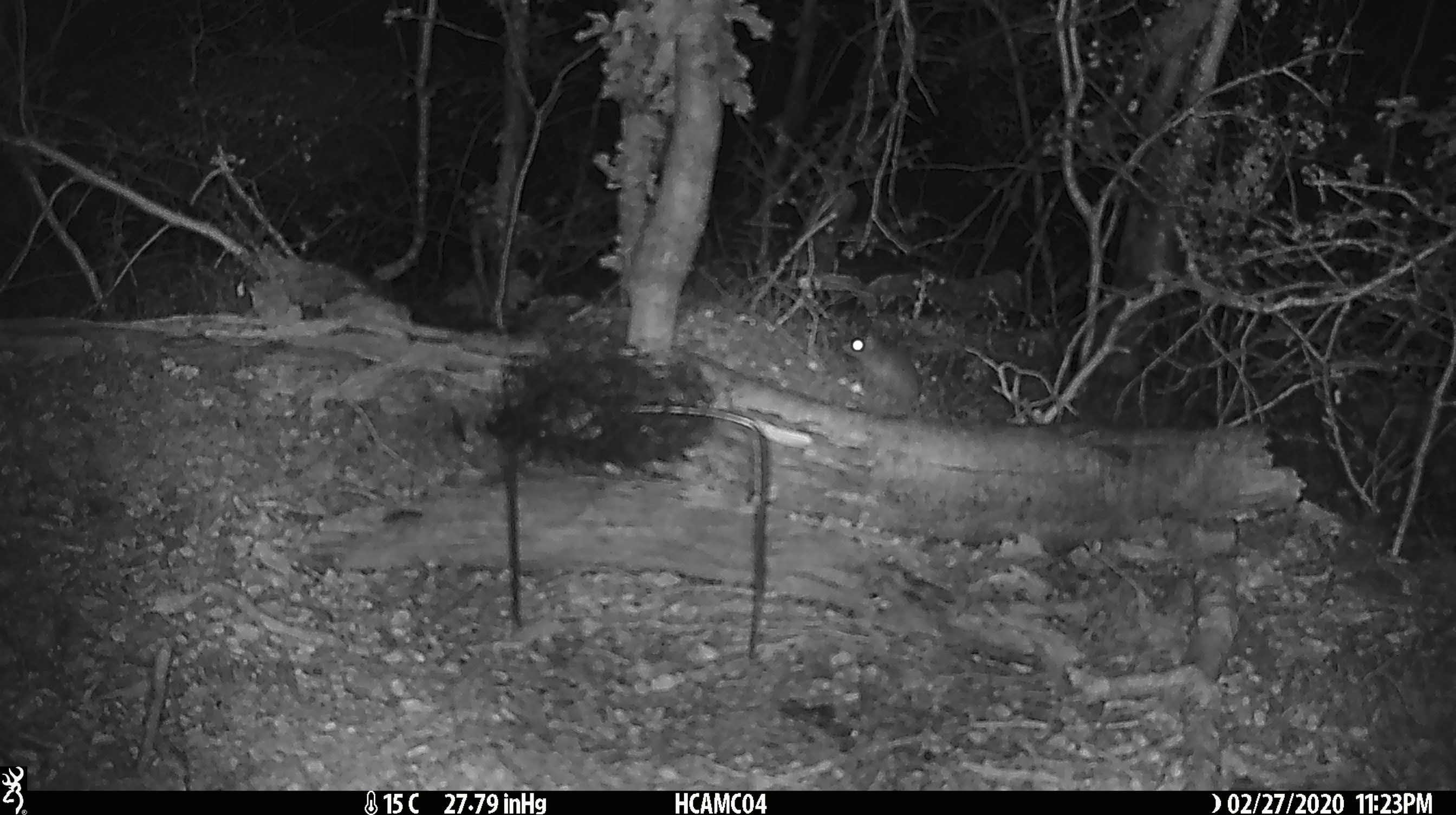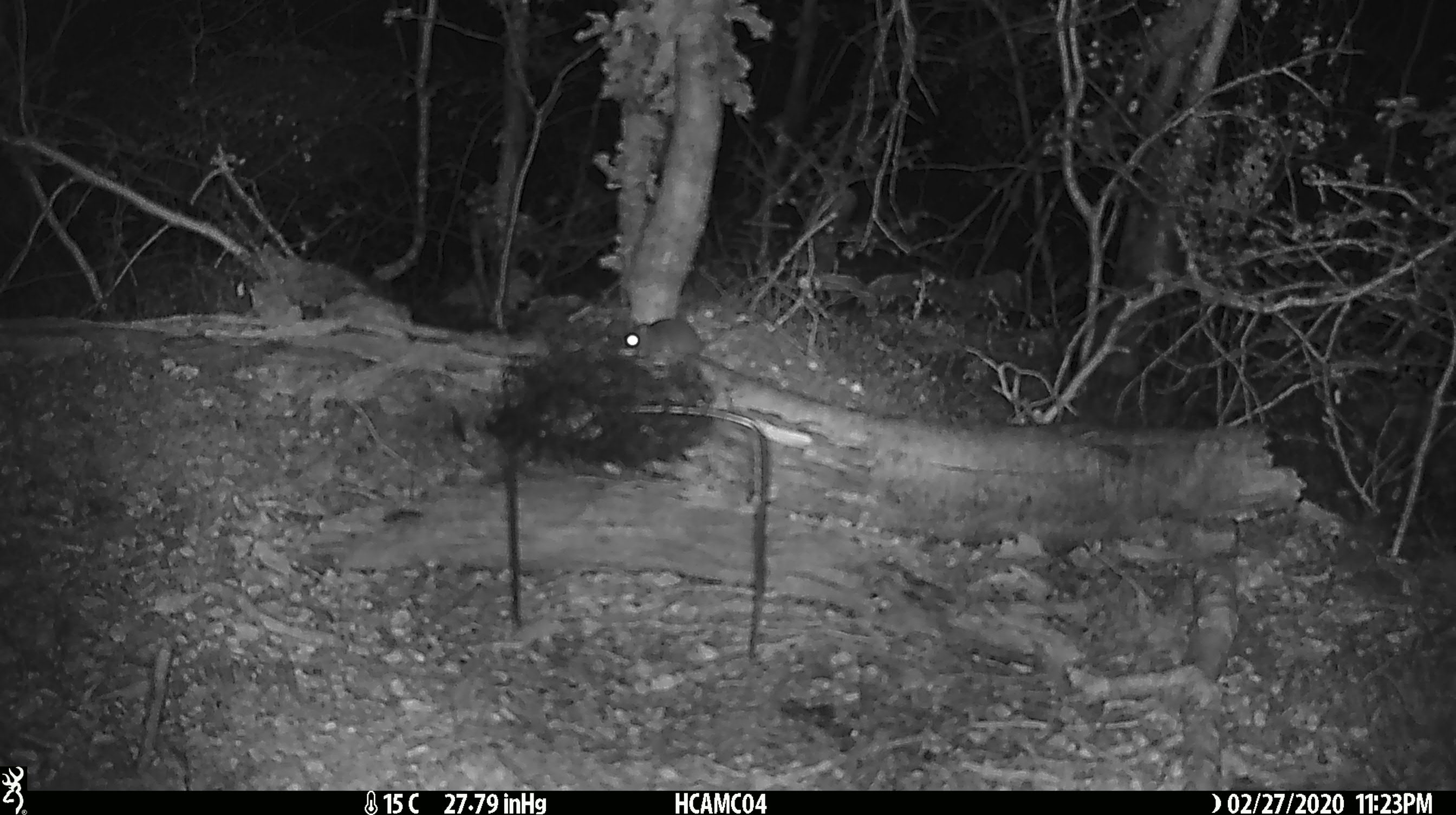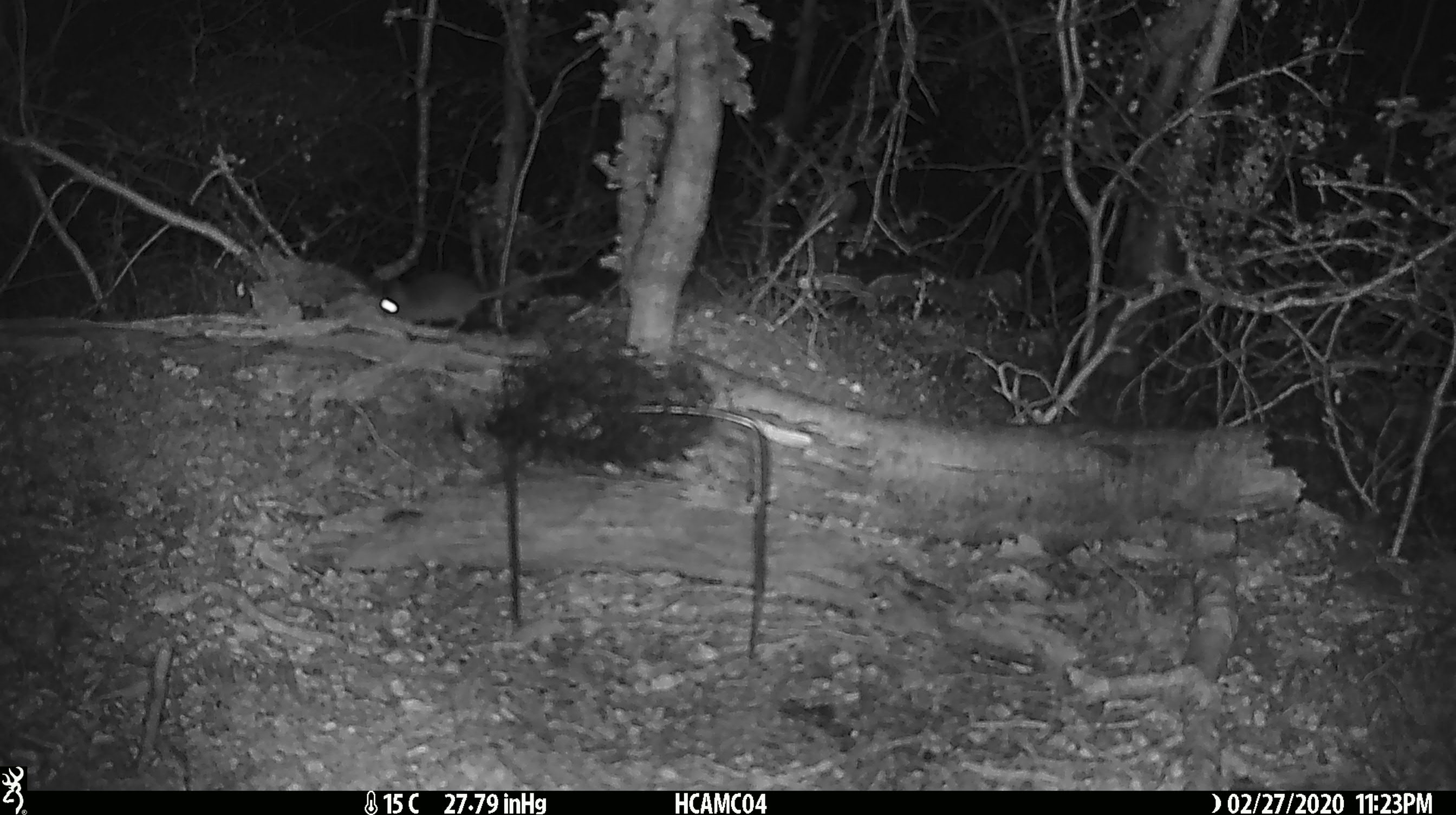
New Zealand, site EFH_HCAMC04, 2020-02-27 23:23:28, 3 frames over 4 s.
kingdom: Animalia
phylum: Chordata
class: Mammalia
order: Rodentia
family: Muridae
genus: Mus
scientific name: Mus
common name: mouse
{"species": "mouse (Mus)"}